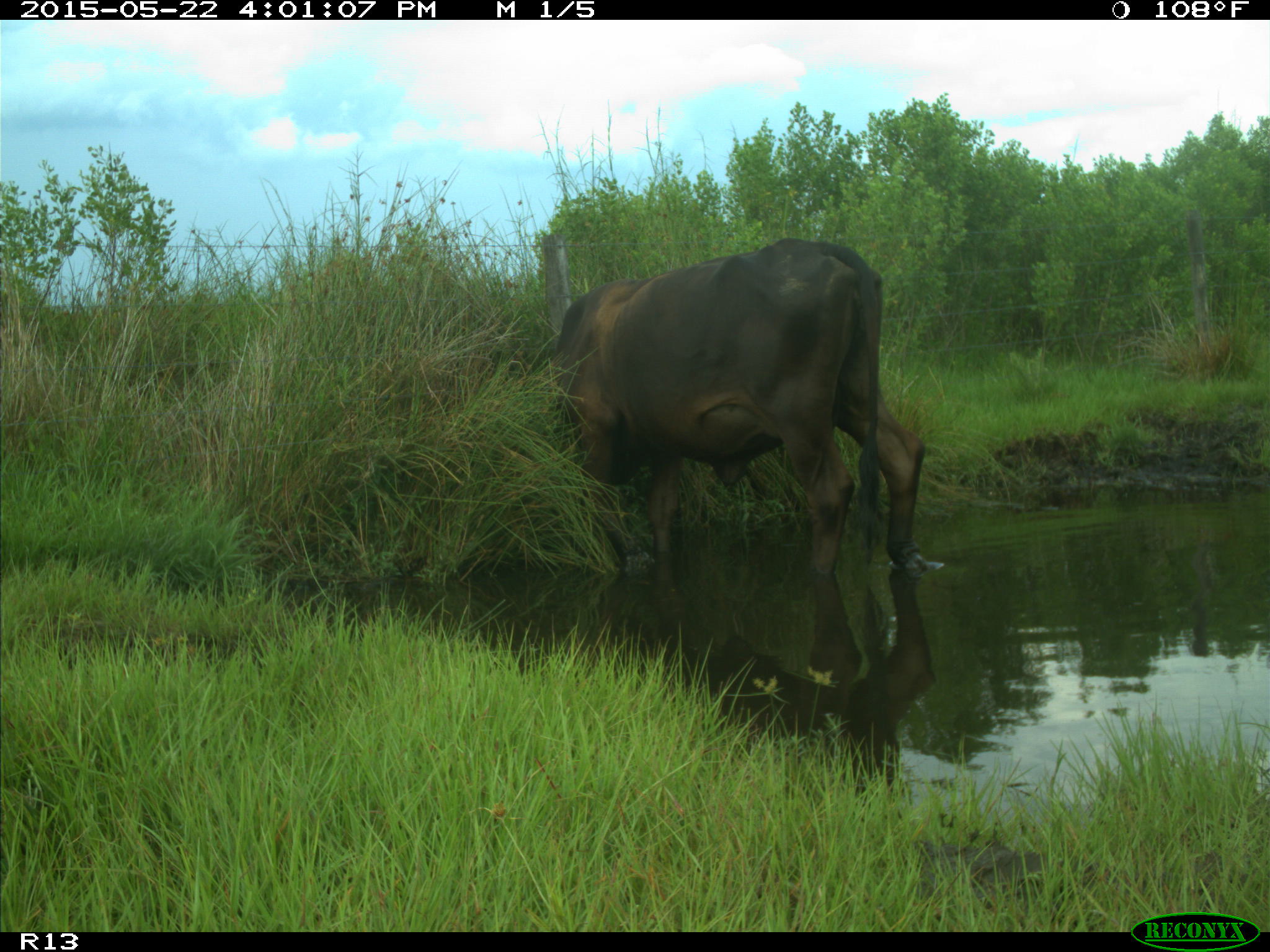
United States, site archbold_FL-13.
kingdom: Animalia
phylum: Chordata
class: Mammalia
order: Artiodactyla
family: Bovidae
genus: Bos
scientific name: Bos taurus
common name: domestic cow